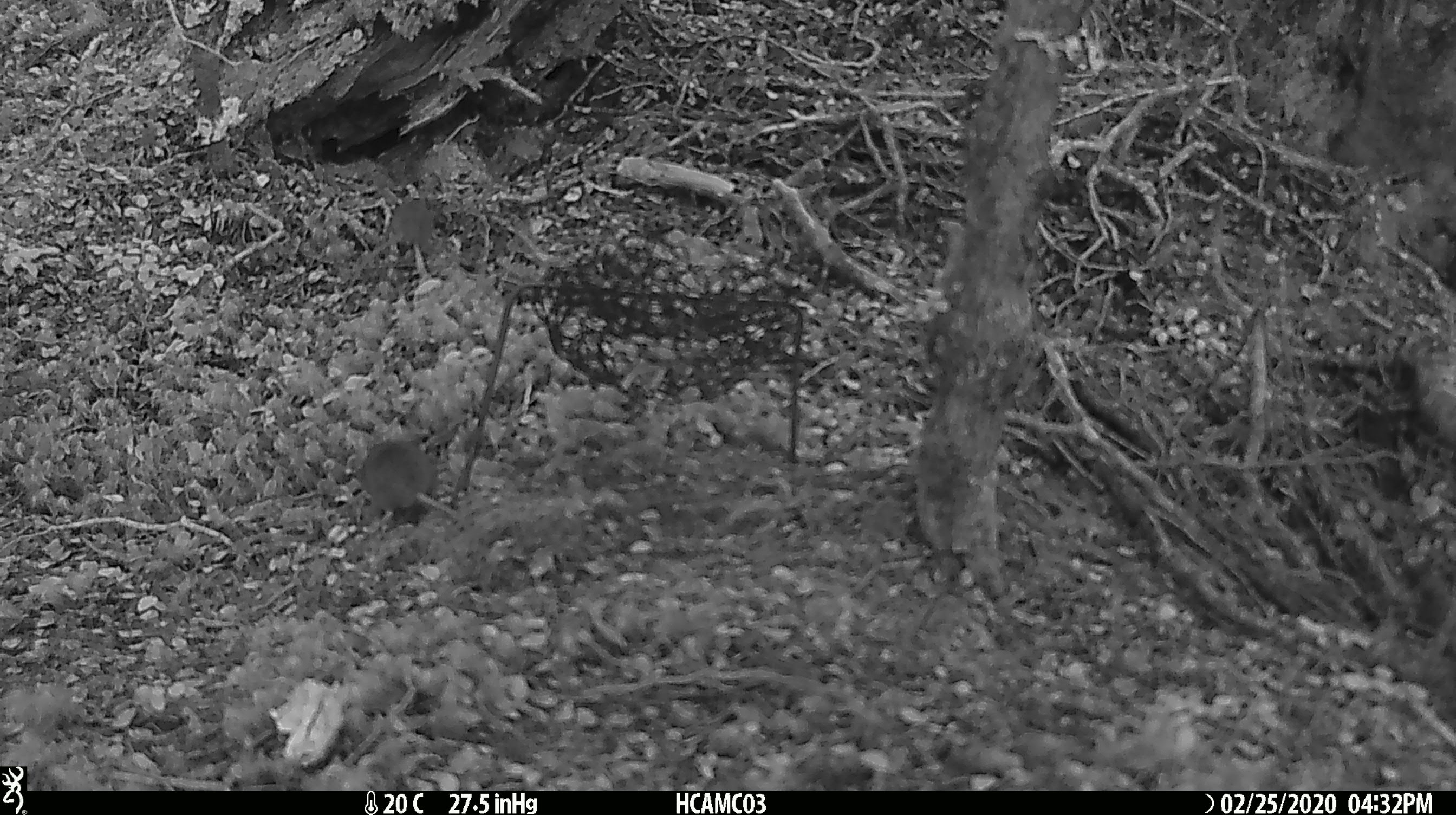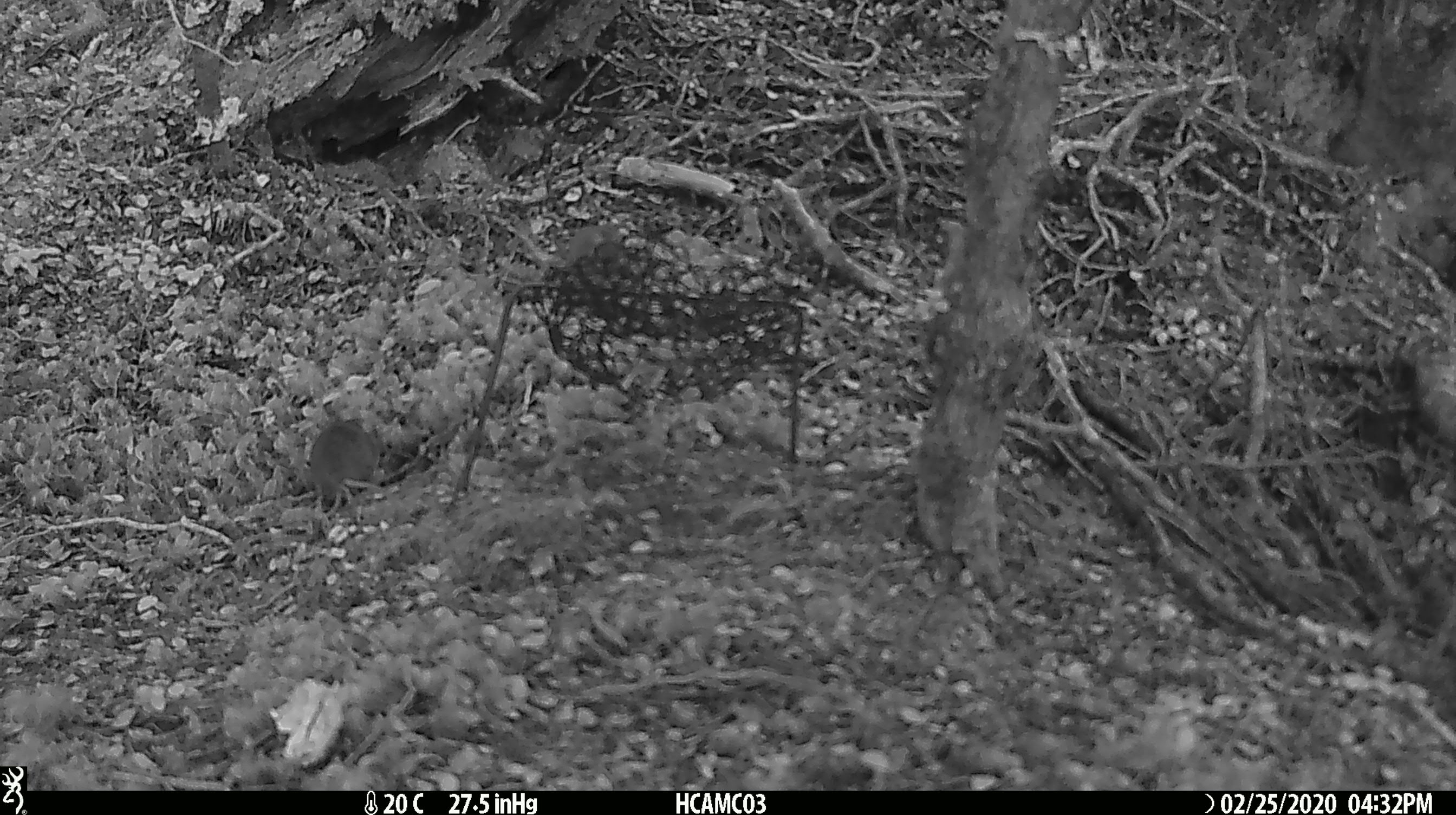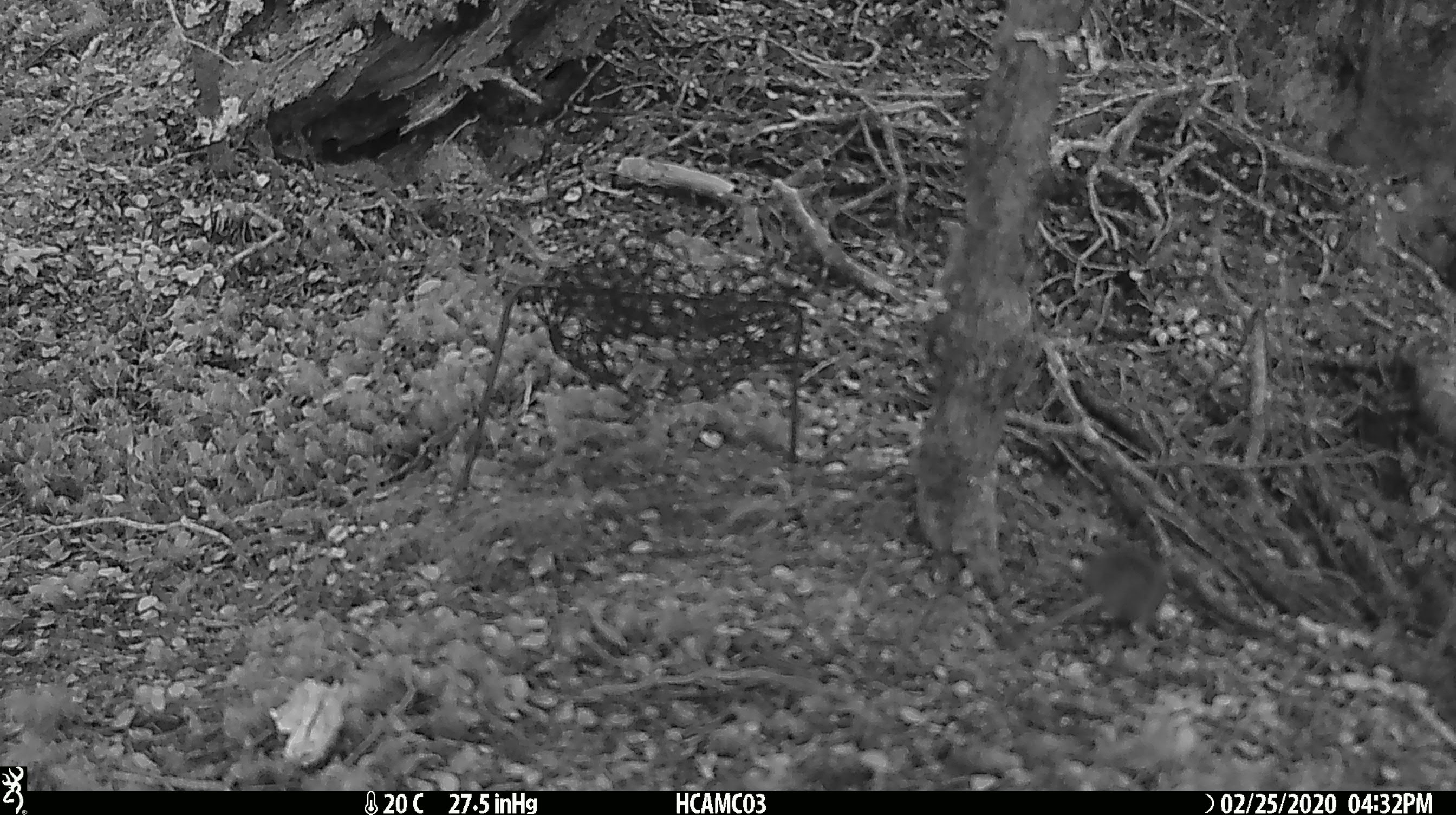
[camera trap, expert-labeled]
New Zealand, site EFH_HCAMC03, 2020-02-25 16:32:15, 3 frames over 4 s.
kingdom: Animalia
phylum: Chordata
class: Mammalia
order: Rodentia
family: Muridae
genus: Mus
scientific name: Mus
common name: mouse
Mouse (Mus).